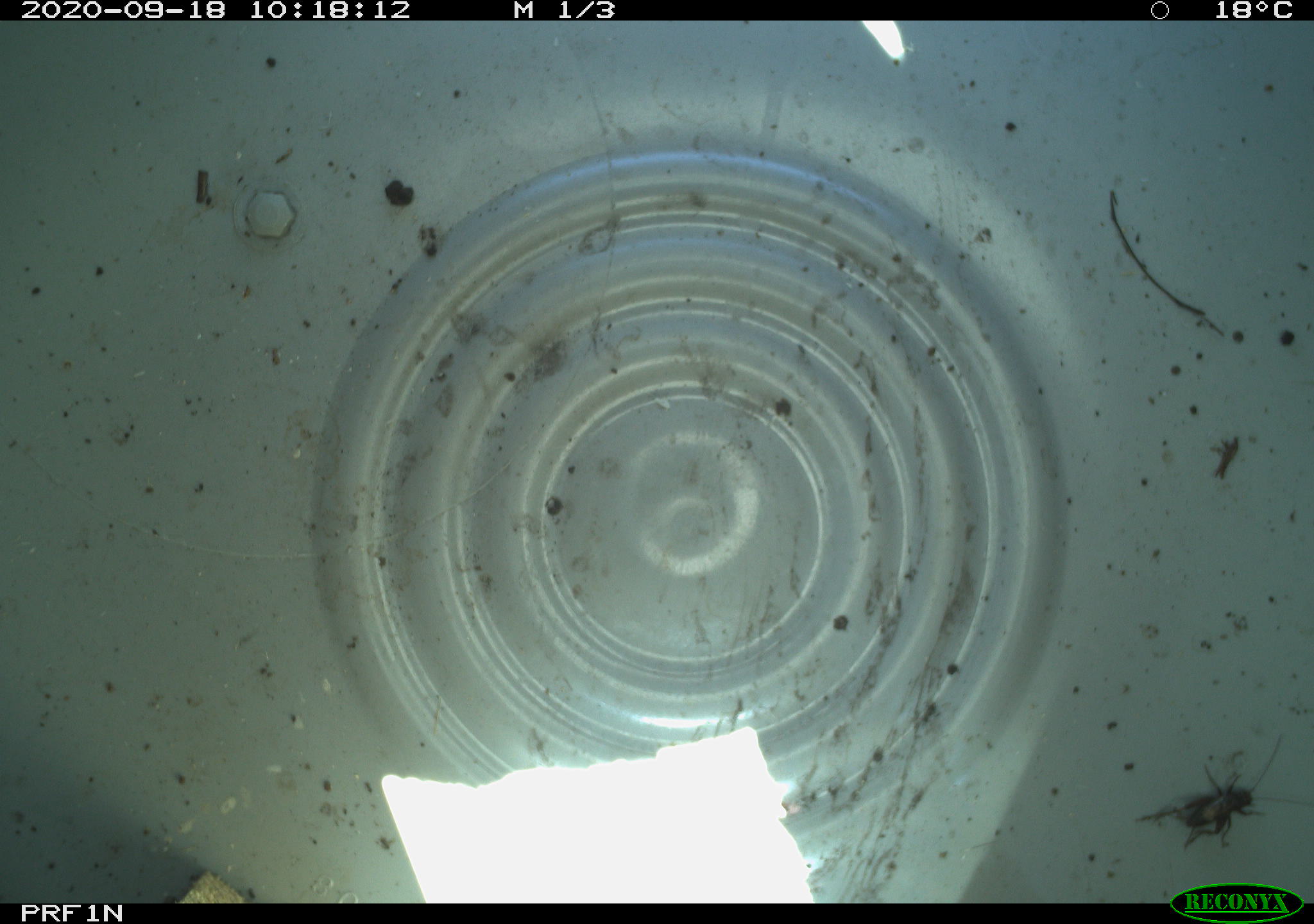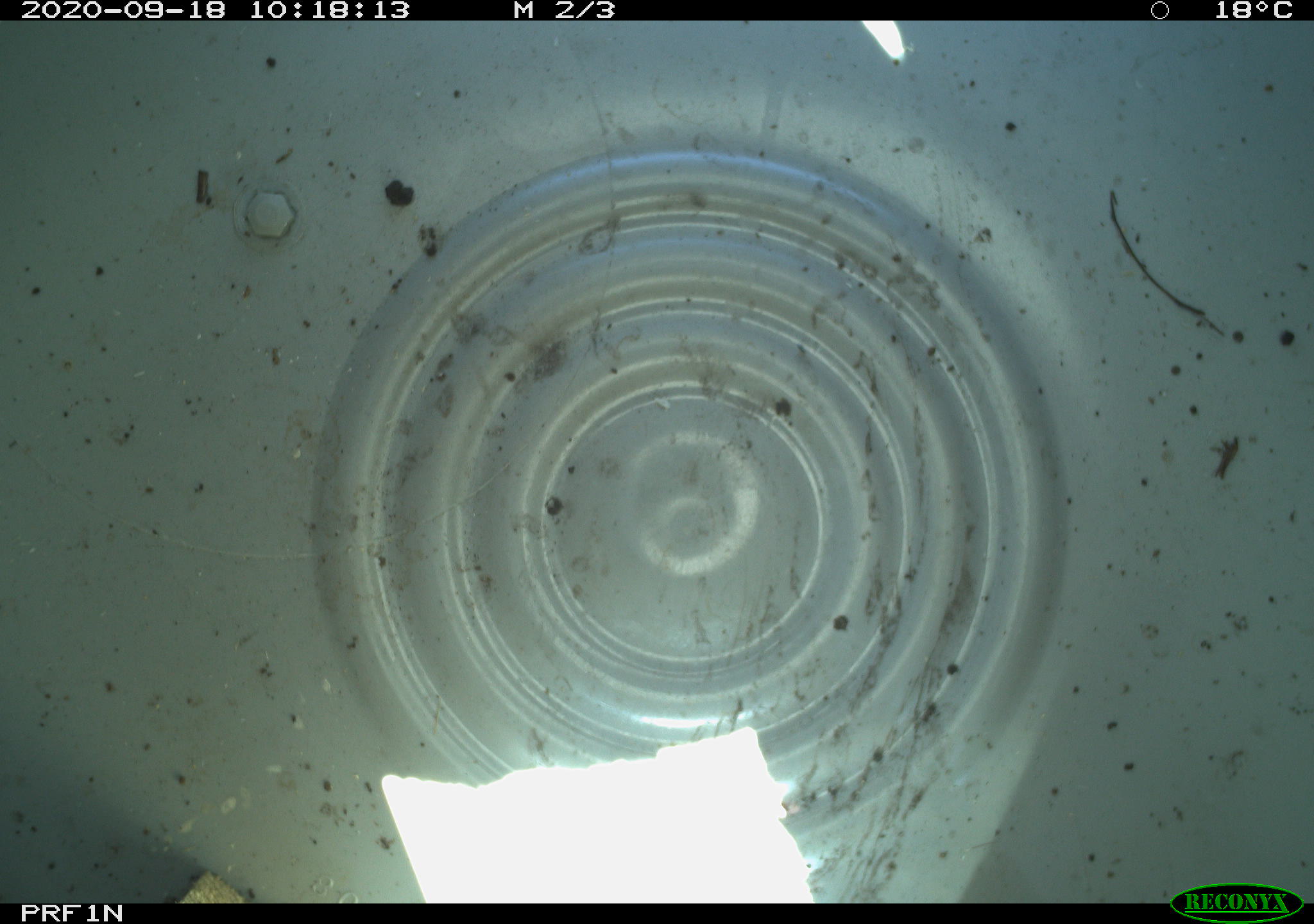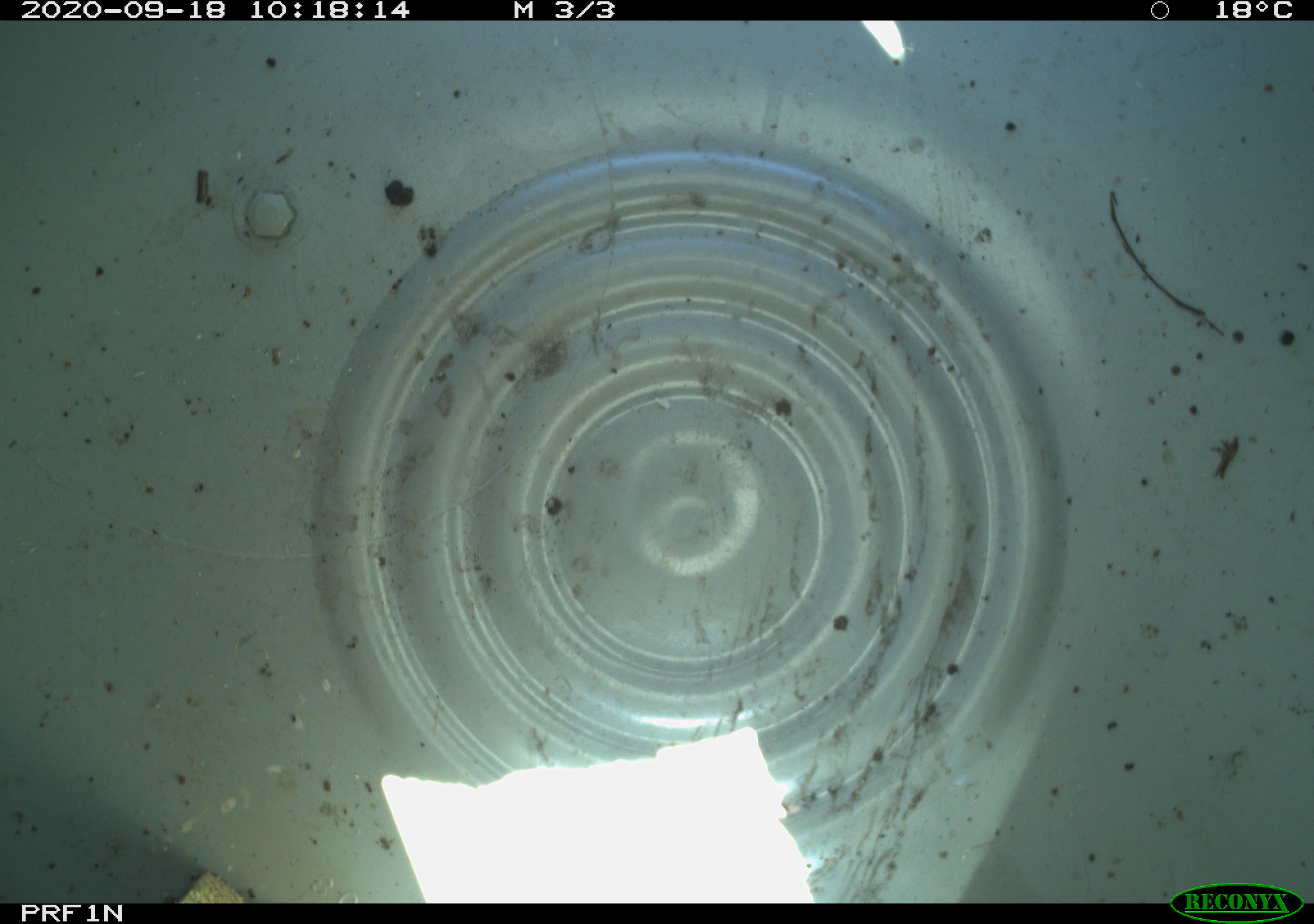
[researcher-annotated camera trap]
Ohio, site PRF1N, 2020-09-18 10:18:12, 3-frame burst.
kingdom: Animalia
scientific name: Animalia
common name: animal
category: invertebrate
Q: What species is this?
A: Invertebrate (animal) (Animalia).